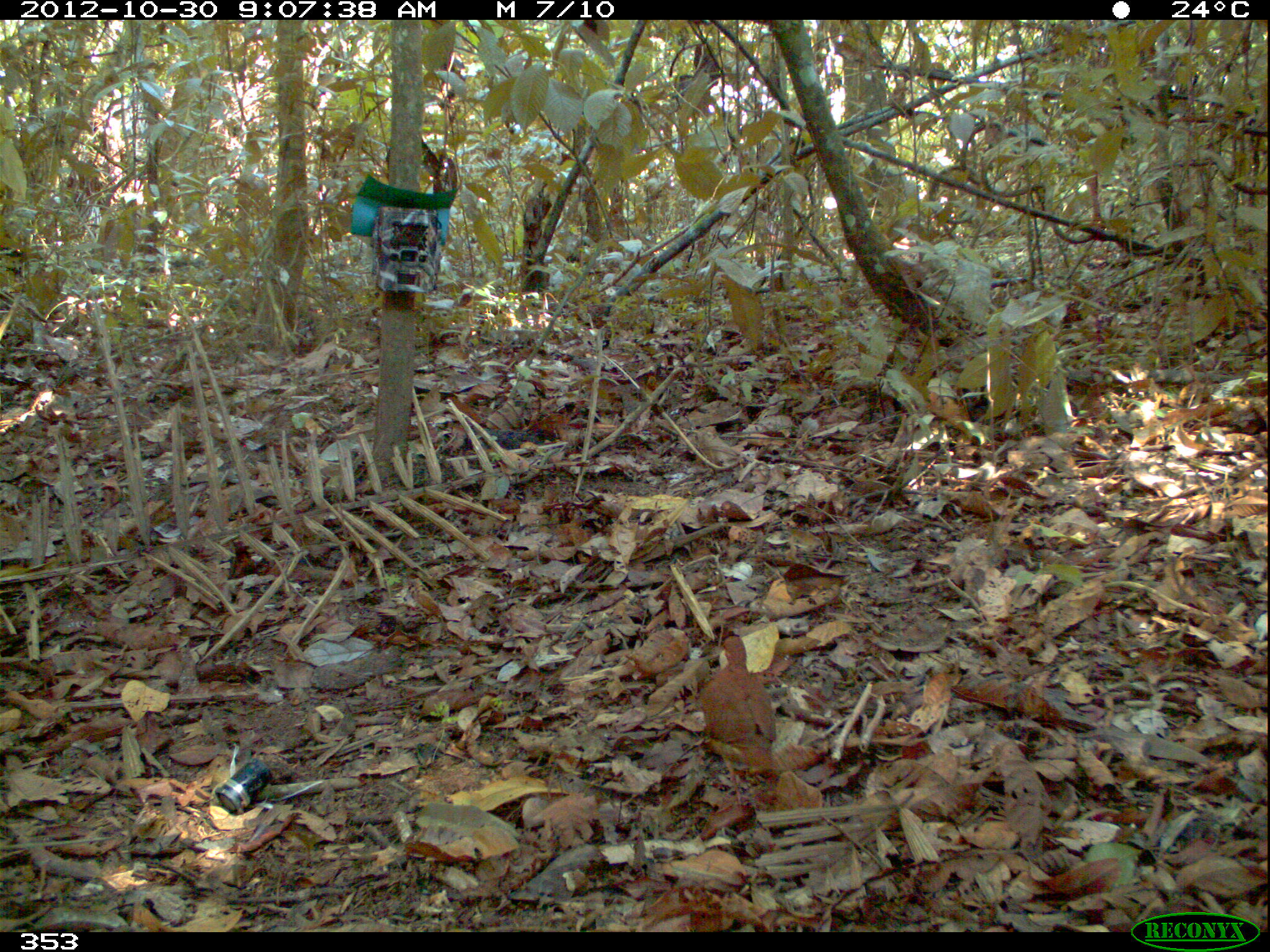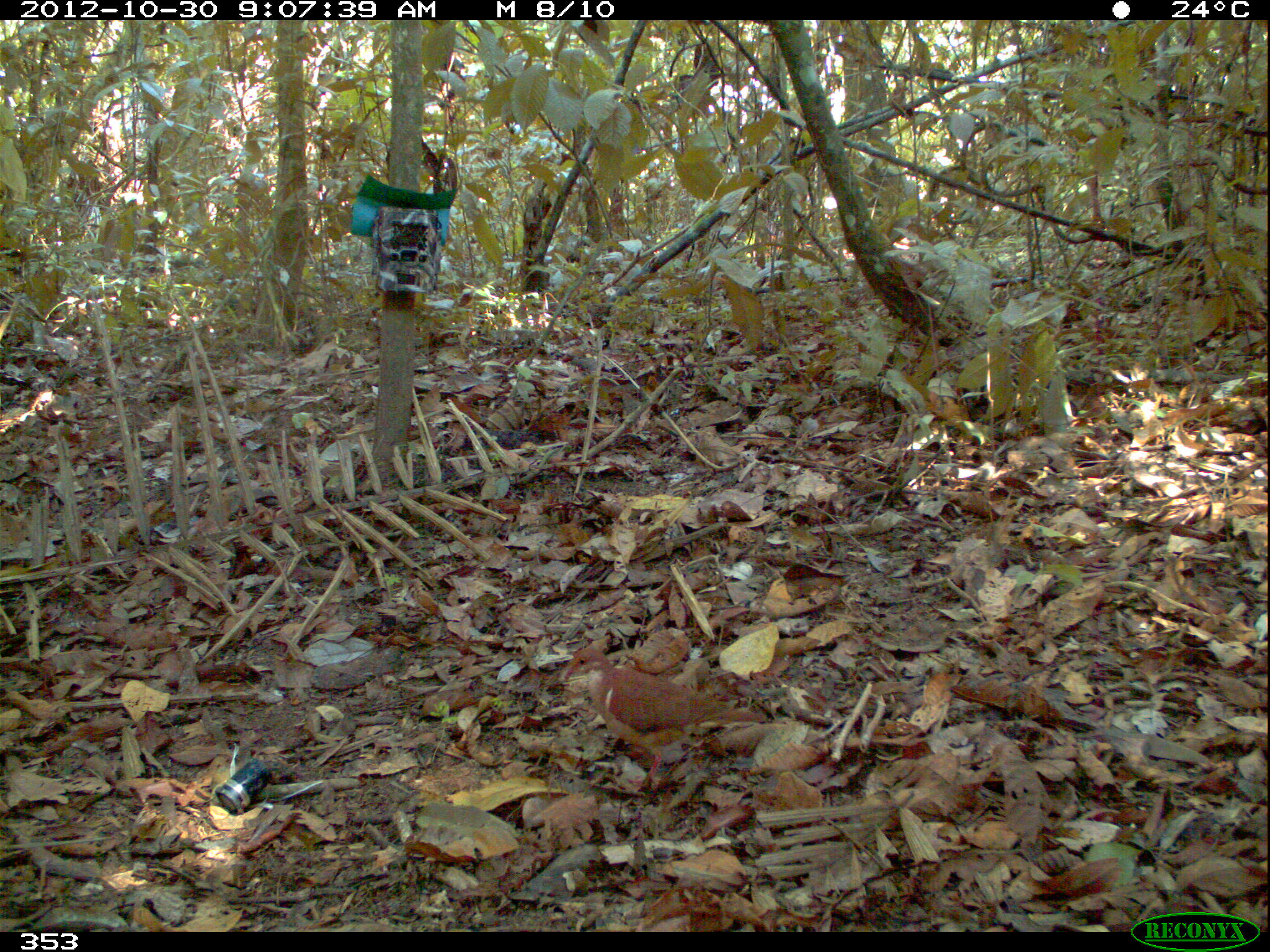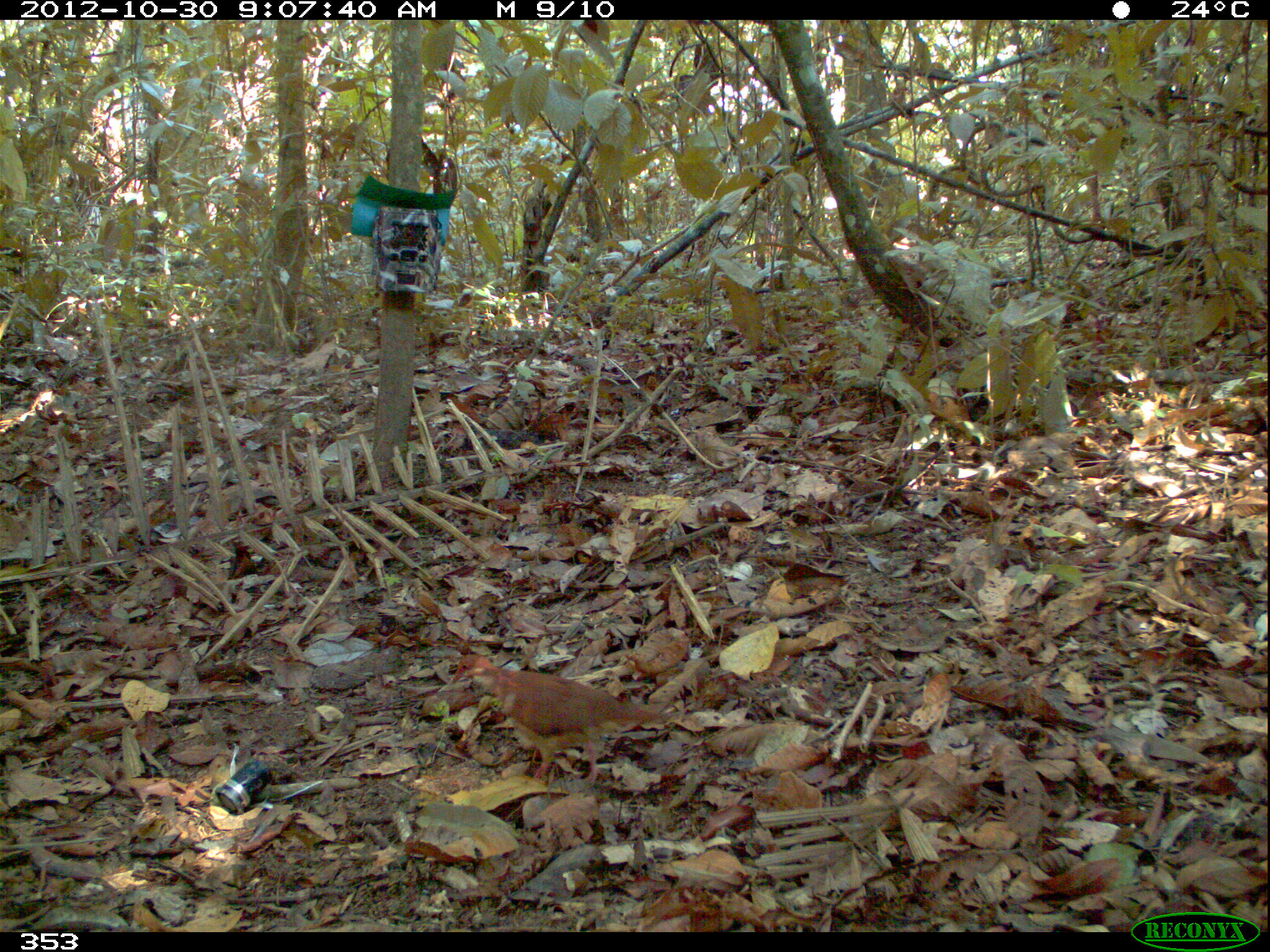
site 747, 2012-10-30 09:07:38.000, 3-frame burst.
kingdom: Animalia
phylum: Chordata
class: Aves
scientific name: Aves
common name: bird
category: unknown bird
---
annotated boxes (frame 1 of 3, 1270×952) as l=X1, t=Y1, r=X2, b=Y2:
unknown bird: l=698, t=632, r=779, b=813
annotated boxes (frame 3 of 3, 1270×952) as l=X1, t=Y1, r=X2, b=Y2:
unknown bird: l=450, t=653, r=665, b=784